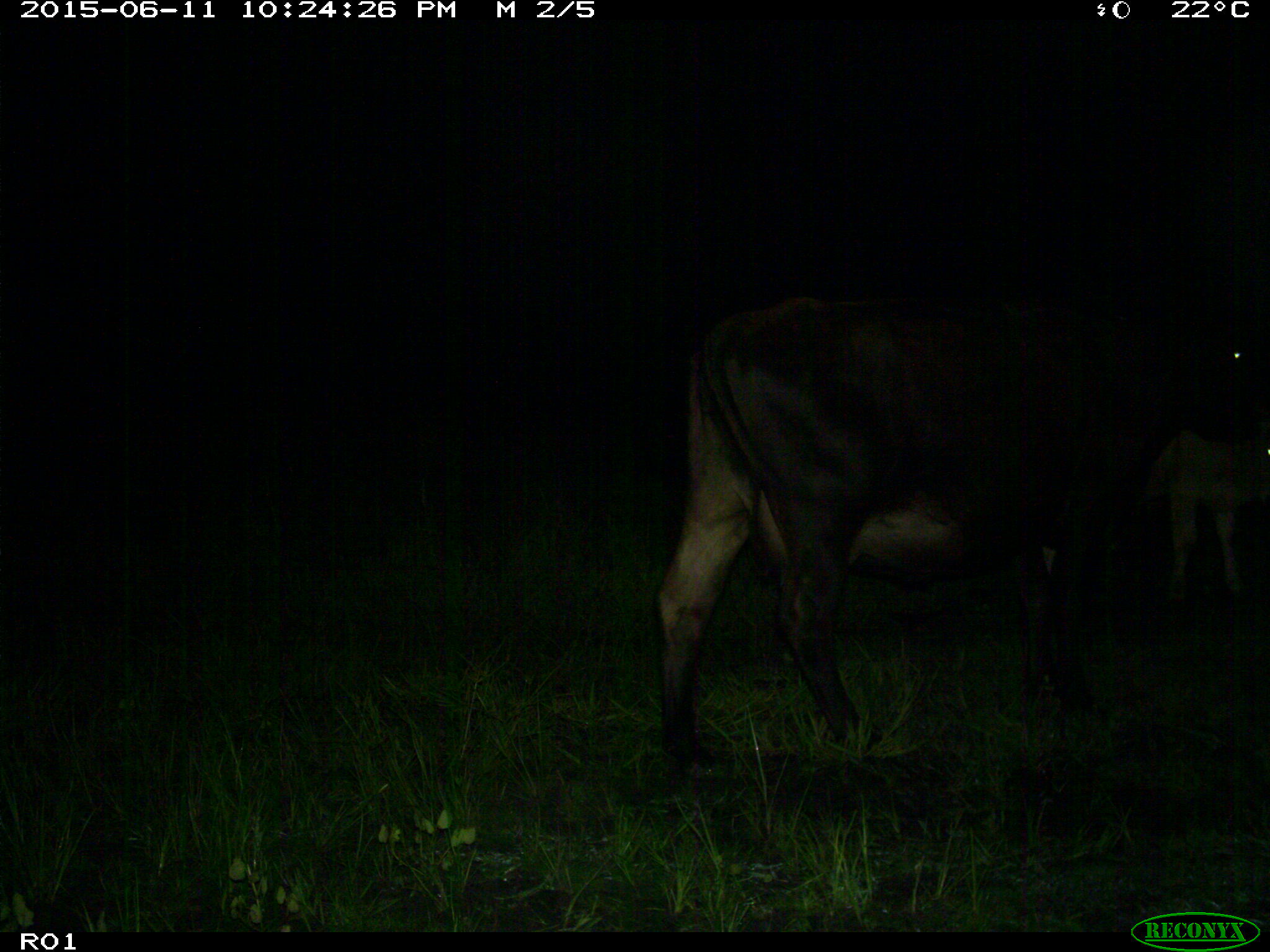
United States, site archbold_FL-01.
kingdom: Animalia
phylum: Chordata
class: Mammalia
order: Artiodactyla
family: Bovidae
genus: Bos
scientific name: Bos taurus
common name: domestic cow